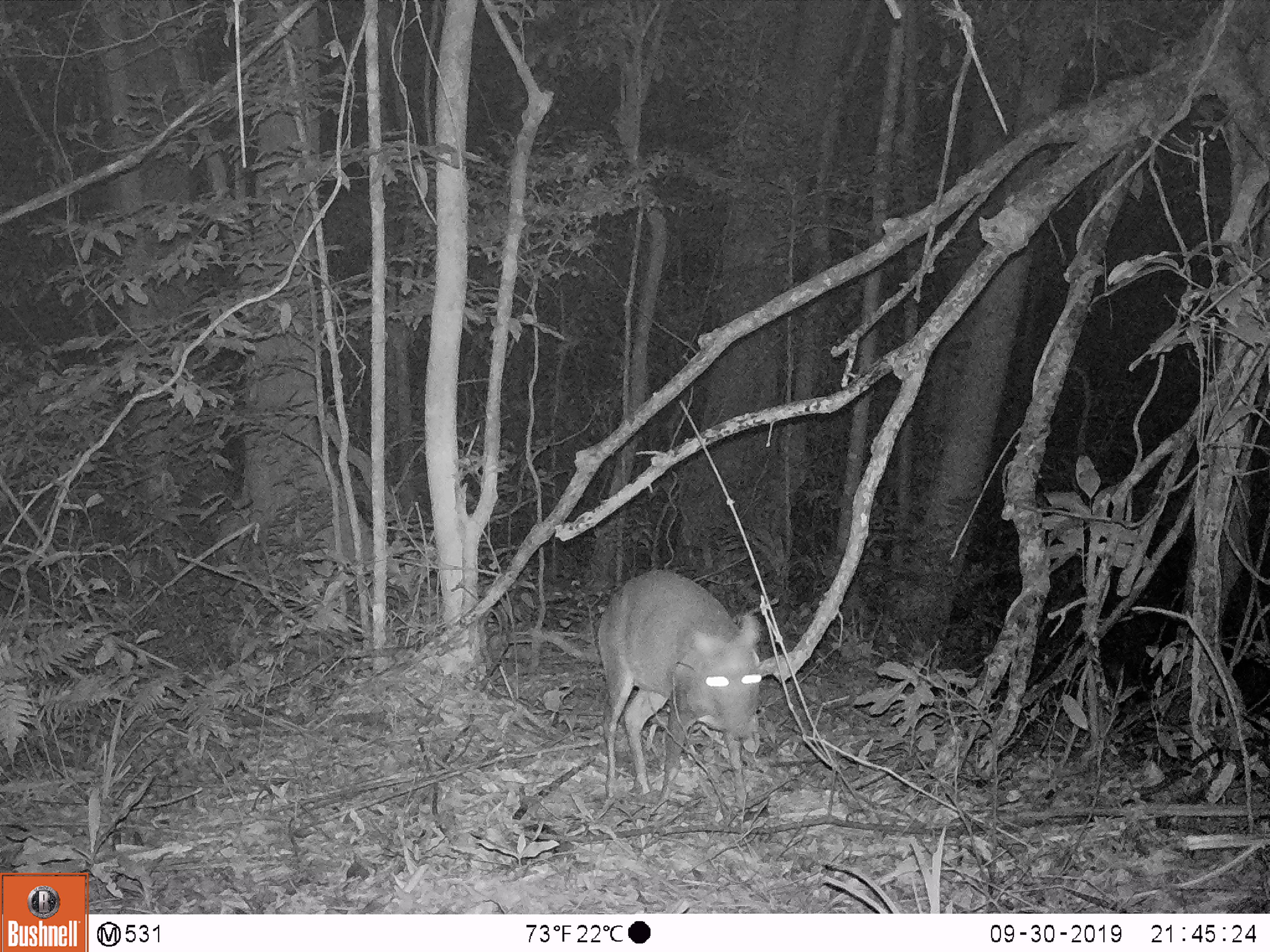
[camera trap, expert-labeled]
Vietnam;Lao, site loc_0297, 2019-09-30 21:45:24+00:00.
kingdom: Animalia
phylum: Chordata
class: Mammalia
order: Artiodactyla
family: Cervidae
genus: Muntiacus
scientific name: Muntiacus rooseveltorum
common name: roosevelt's muntjac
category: roosevelts muntjac group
Roosevelts muntjac group (roosevelt's muntjac) (Muntiacus rooseveltorum). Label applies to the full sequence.